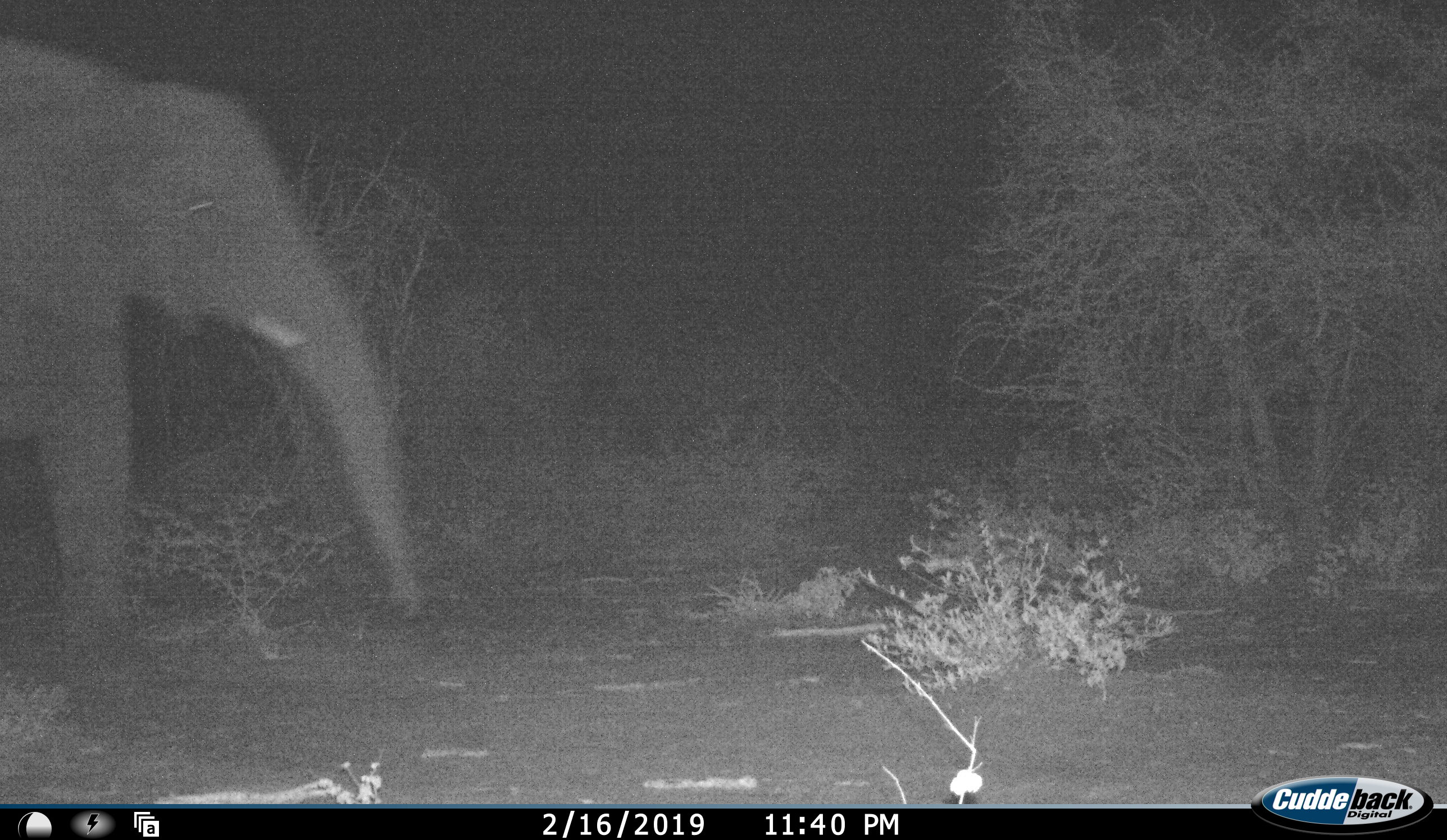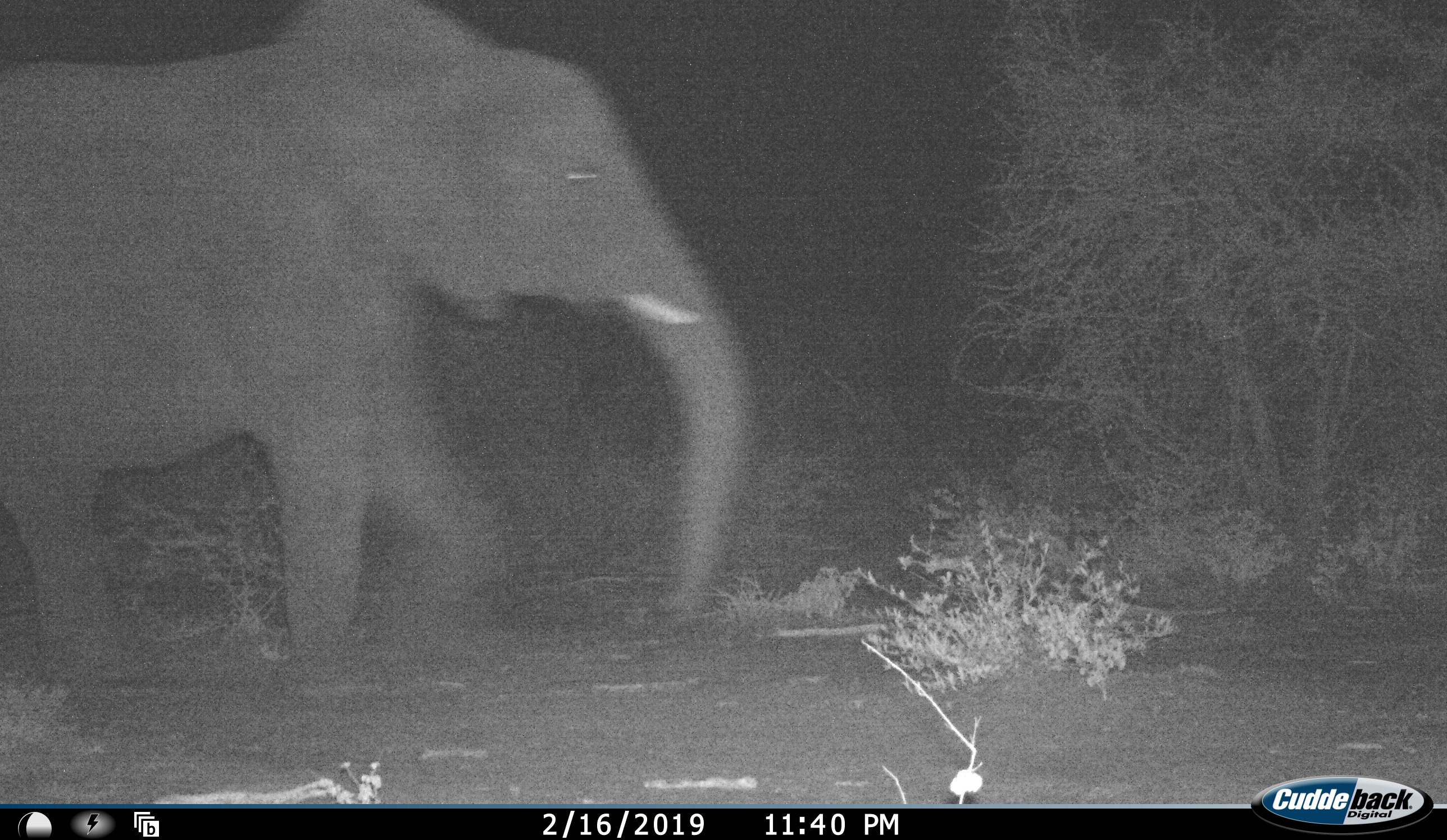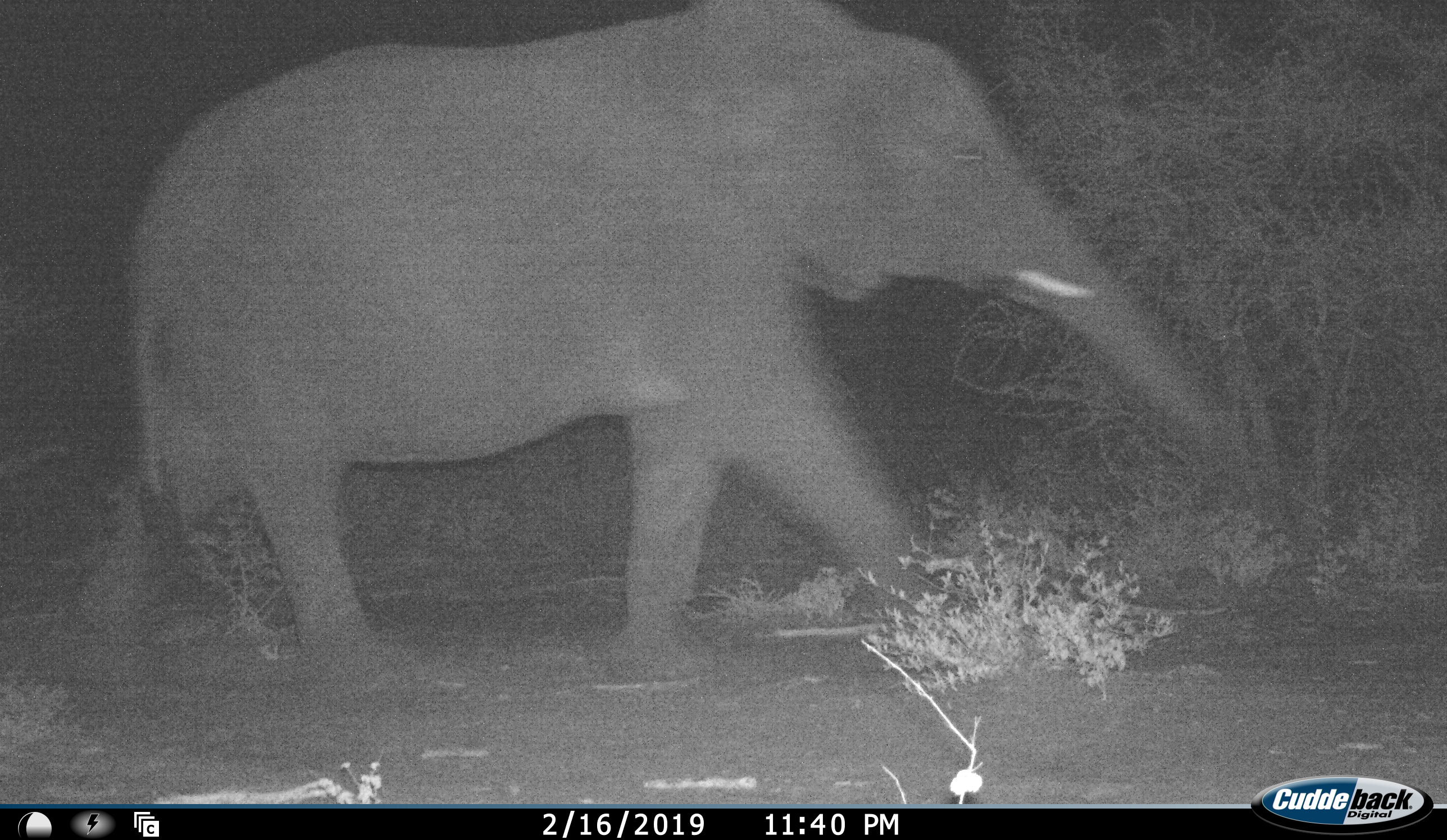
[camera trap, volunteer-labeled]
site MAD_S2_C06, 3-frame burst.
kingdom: Animalia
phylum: Chordata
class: Mammalia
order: Proboscidea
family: Elephantidae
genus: Loxodonta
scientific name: Loxodonta africana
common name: african bush elephant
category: elephant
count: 1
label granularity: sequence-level